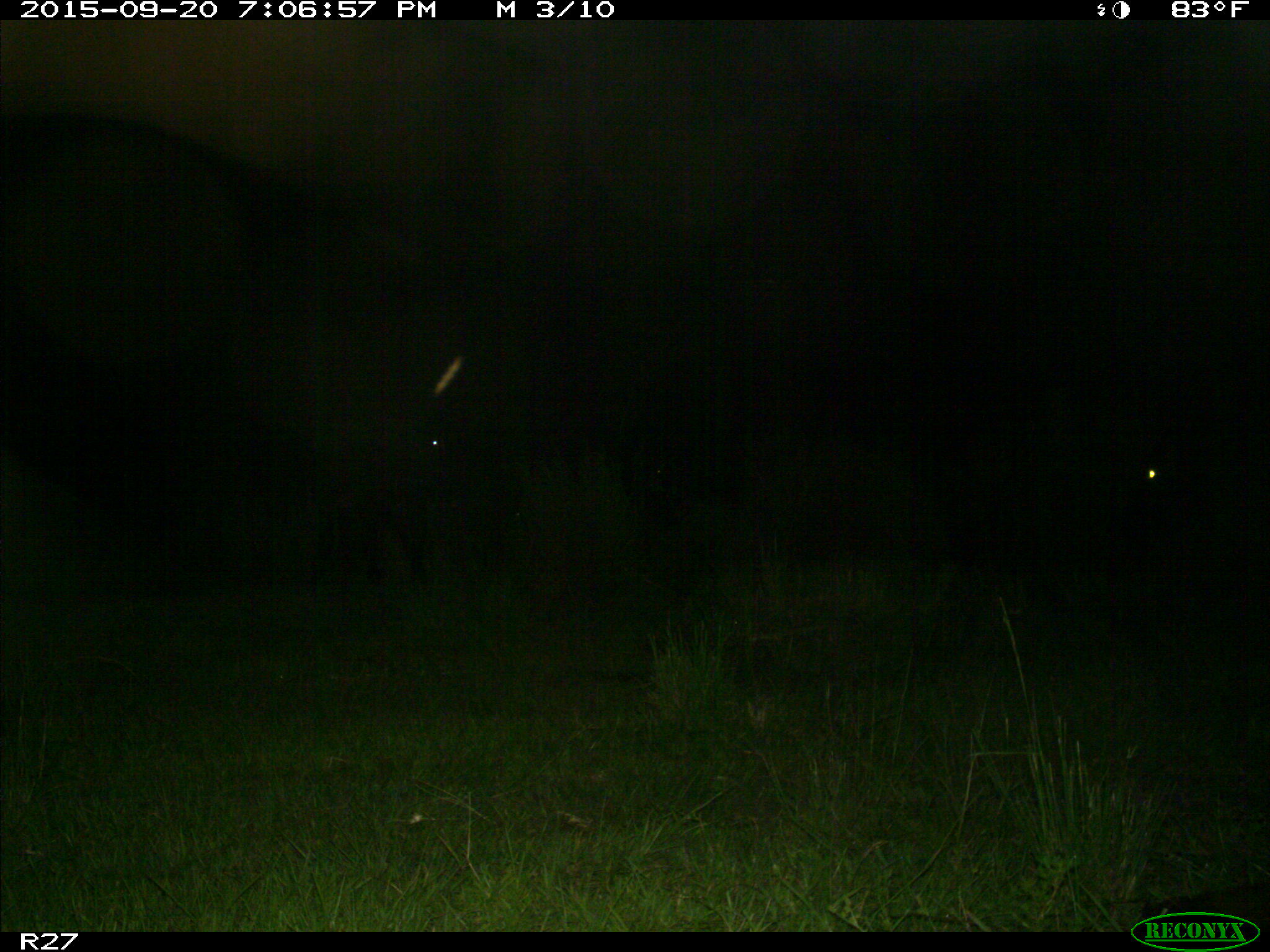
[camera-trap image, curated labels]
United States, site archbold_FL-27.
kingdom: Animalia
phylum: Chordata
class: Mammalia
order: Artiodactyla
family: Bovidae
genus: Bos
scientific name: Bos taurus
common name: domestic cow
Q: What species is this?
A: Bos taurus (domestic cow).